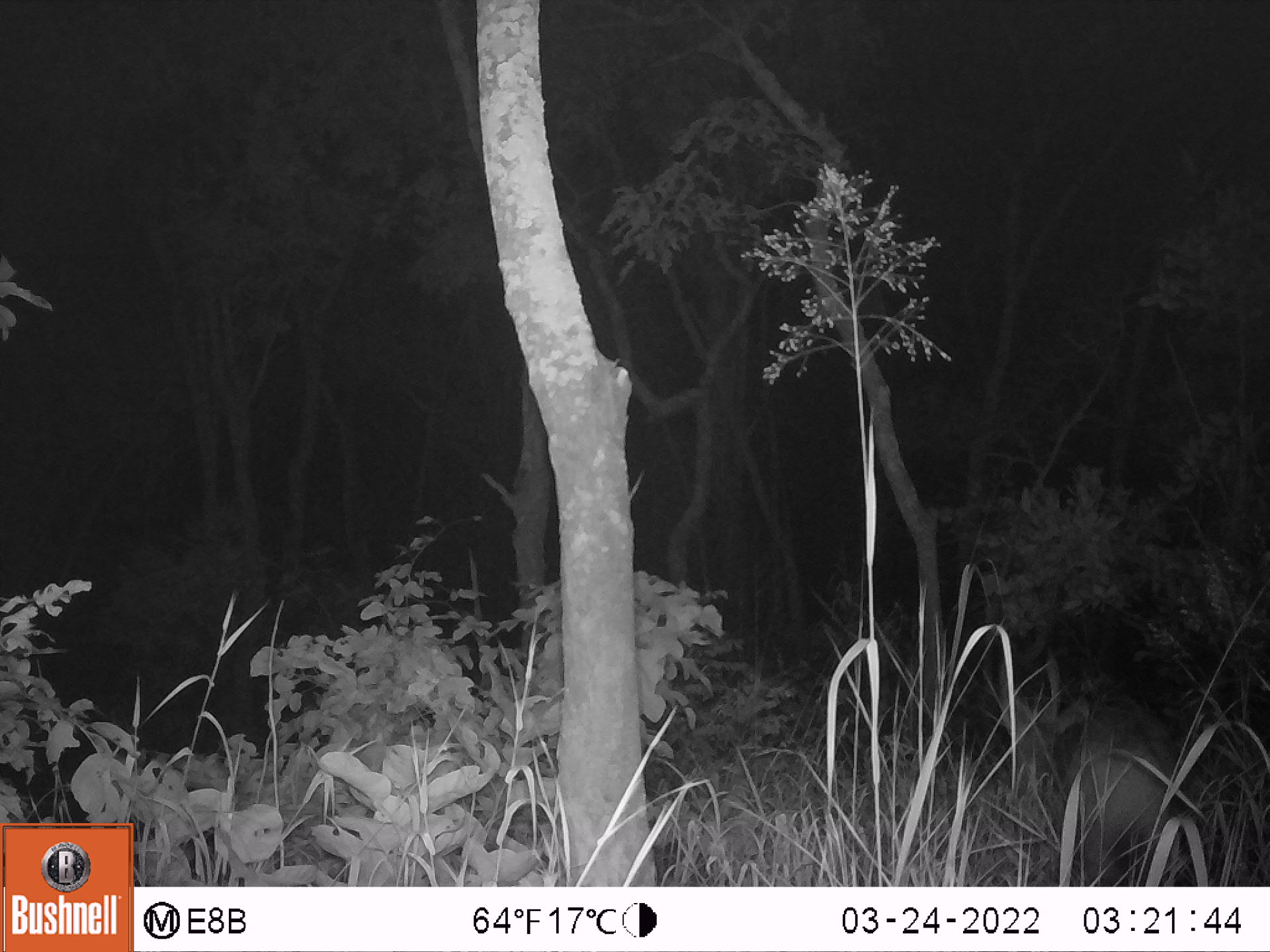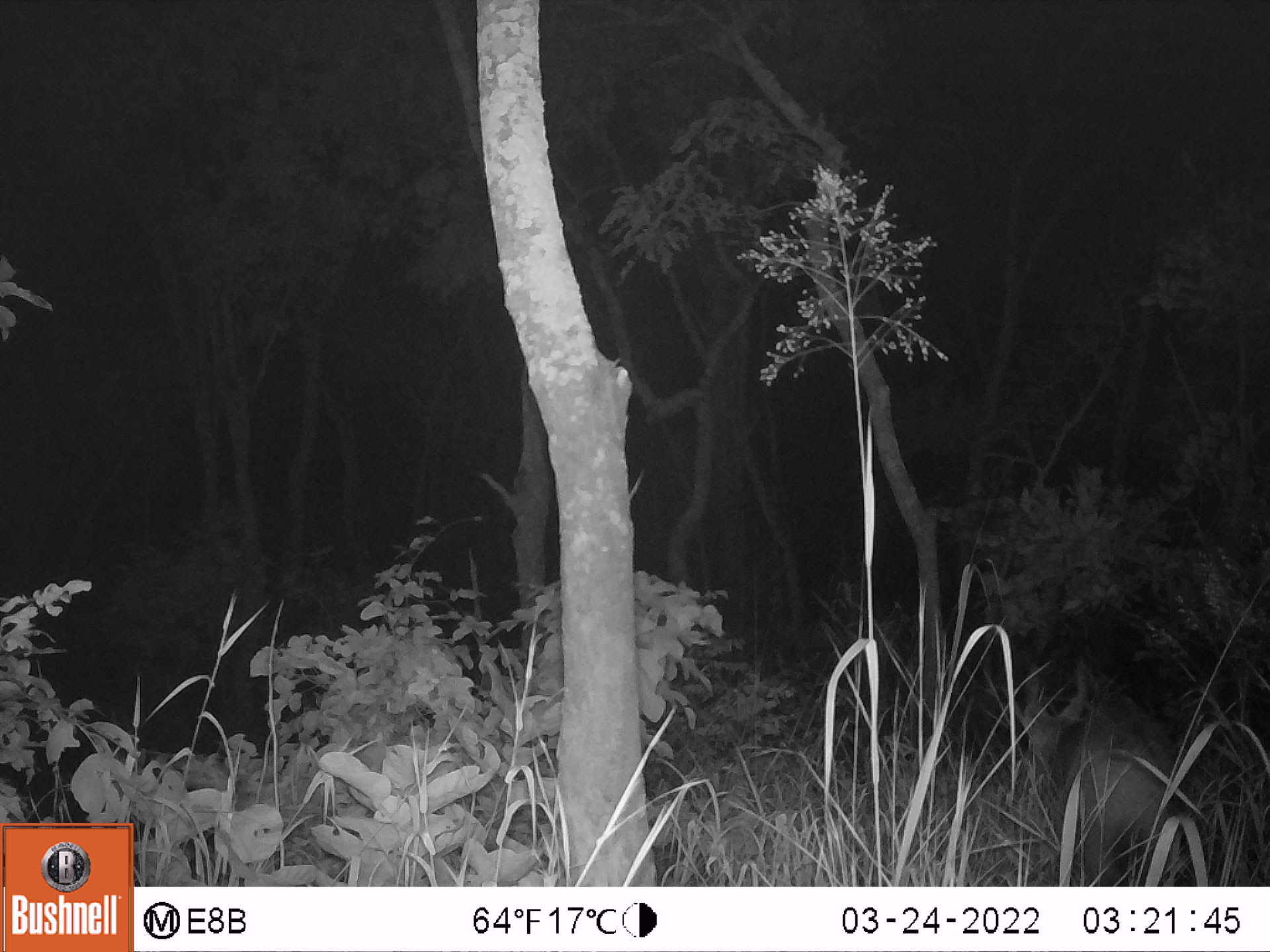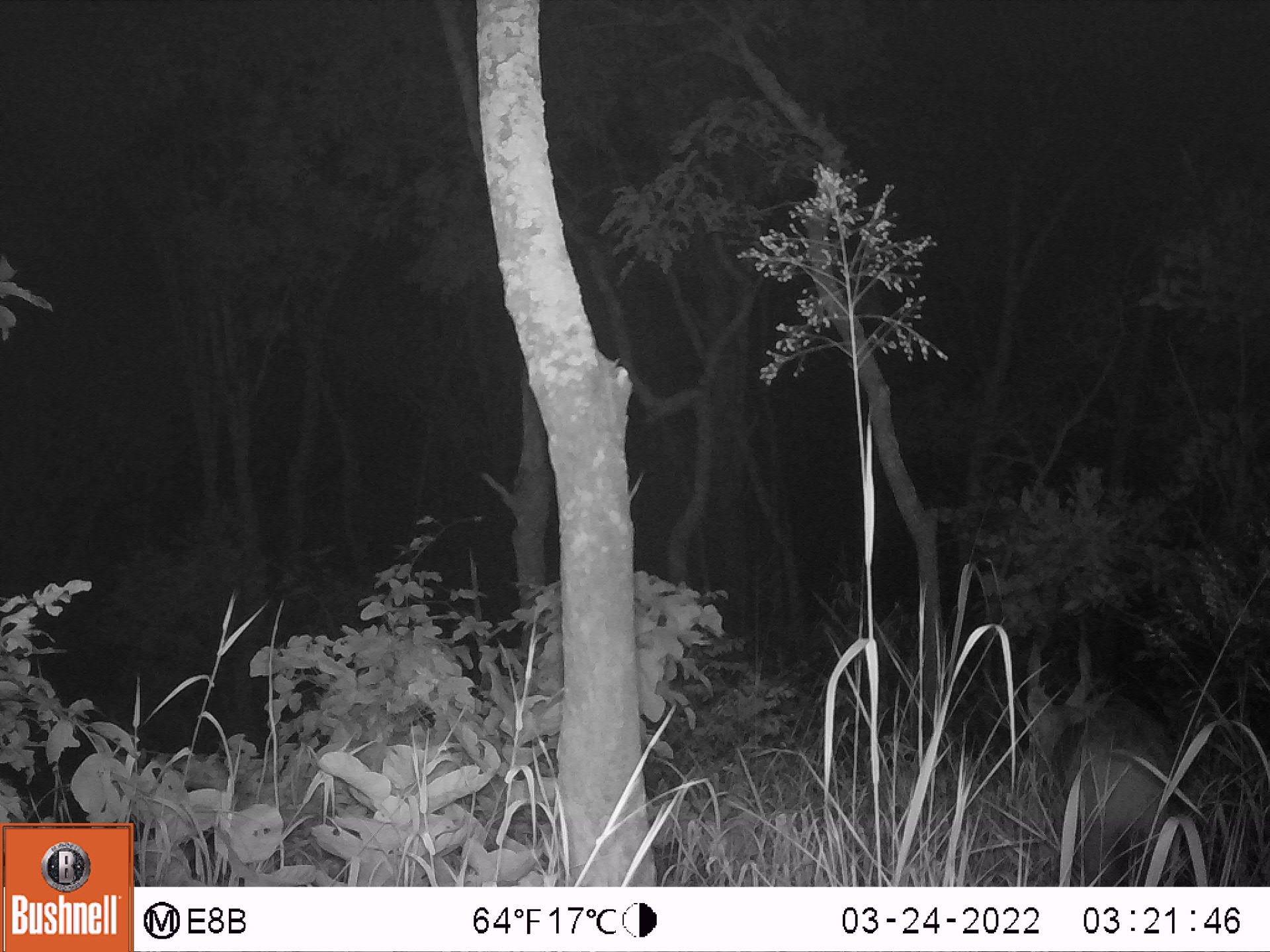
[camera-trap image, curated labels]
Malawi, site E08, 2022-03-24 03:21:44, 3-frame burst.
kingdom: Animalia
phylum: Chordata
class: Mammalia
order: Artiodactyla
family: Bovidae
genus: Tragelaphus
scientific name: Tragelaphus sylvaticus sylvaticus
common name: cape bushbuck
Cape bushbuck (Tragelaphus sylvaticus sylvaticus), count 1.